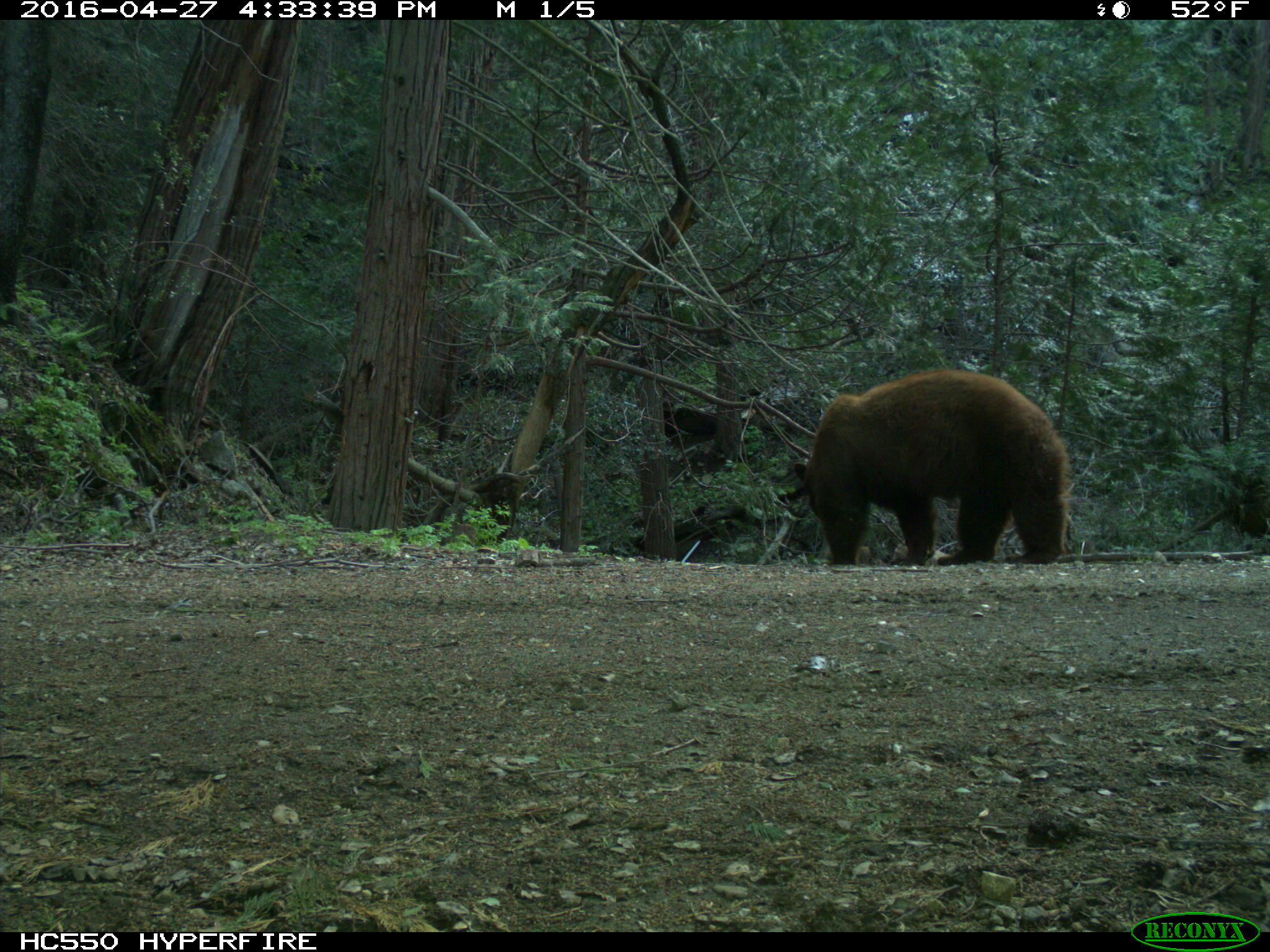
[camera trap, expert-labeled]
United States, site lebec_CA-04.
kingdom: Animalia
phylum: Chordata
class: Mammalia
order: Carnivora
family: Ursidae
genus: Ursus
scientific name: Ursus americanus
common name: american black bear